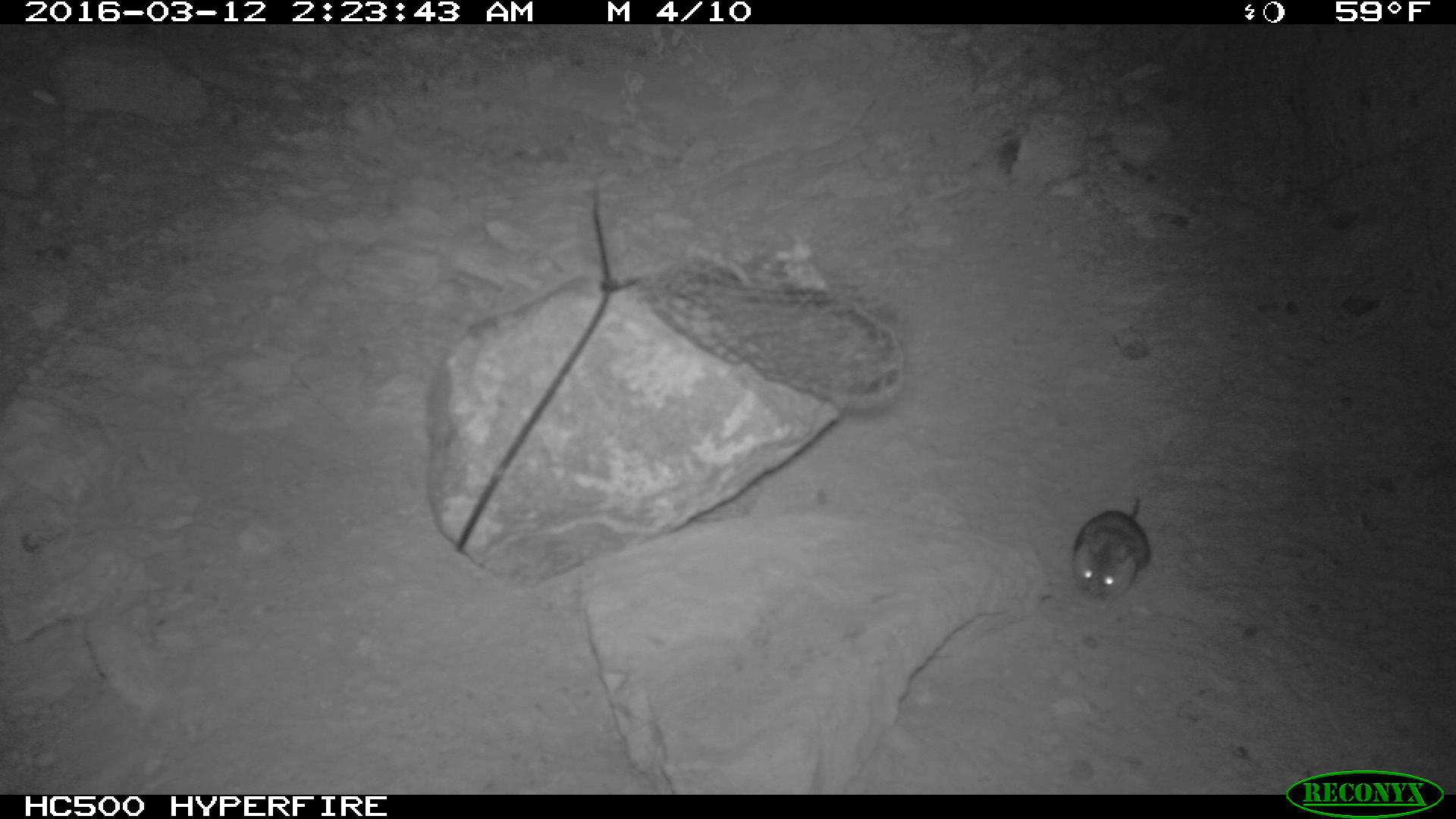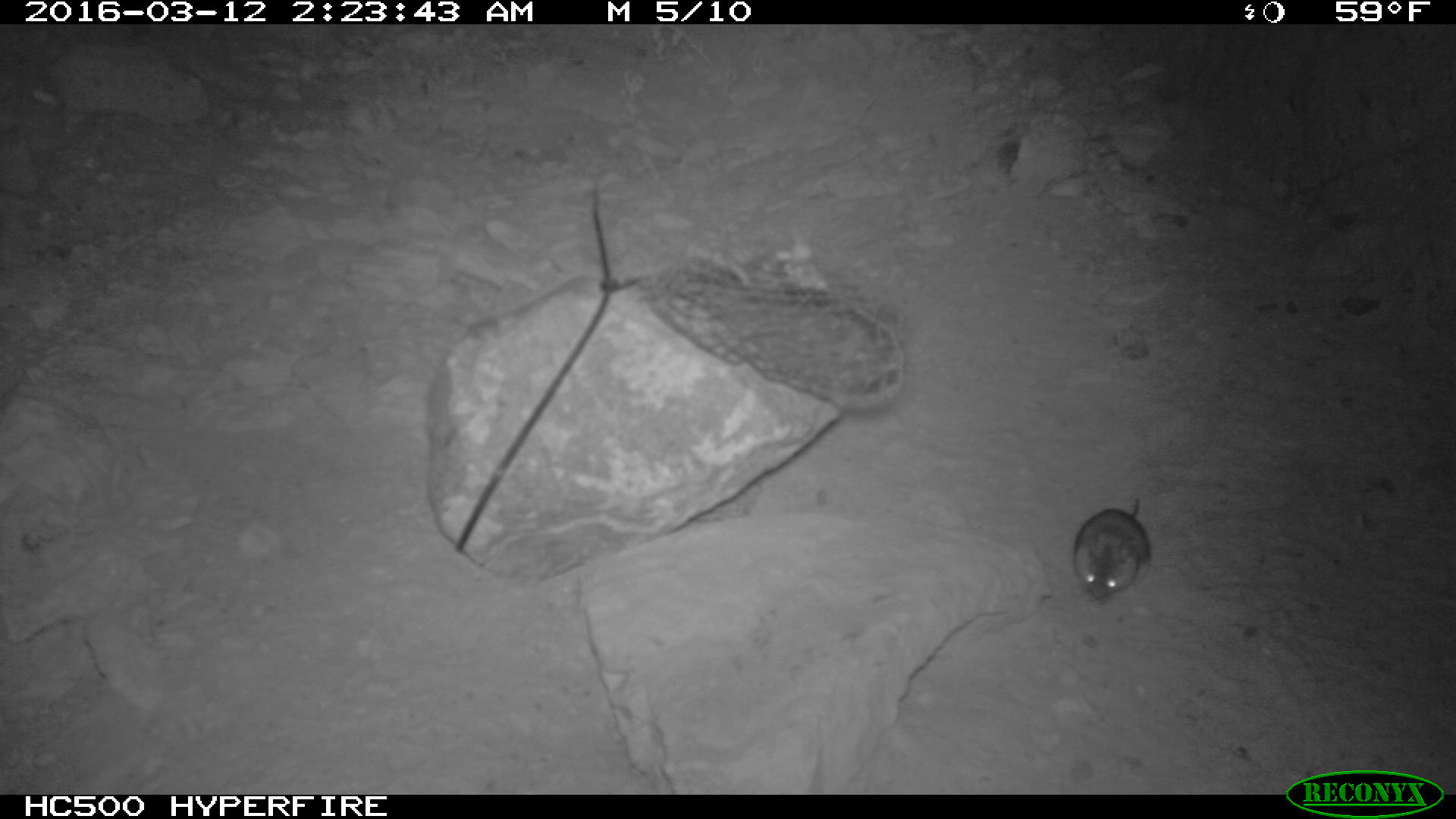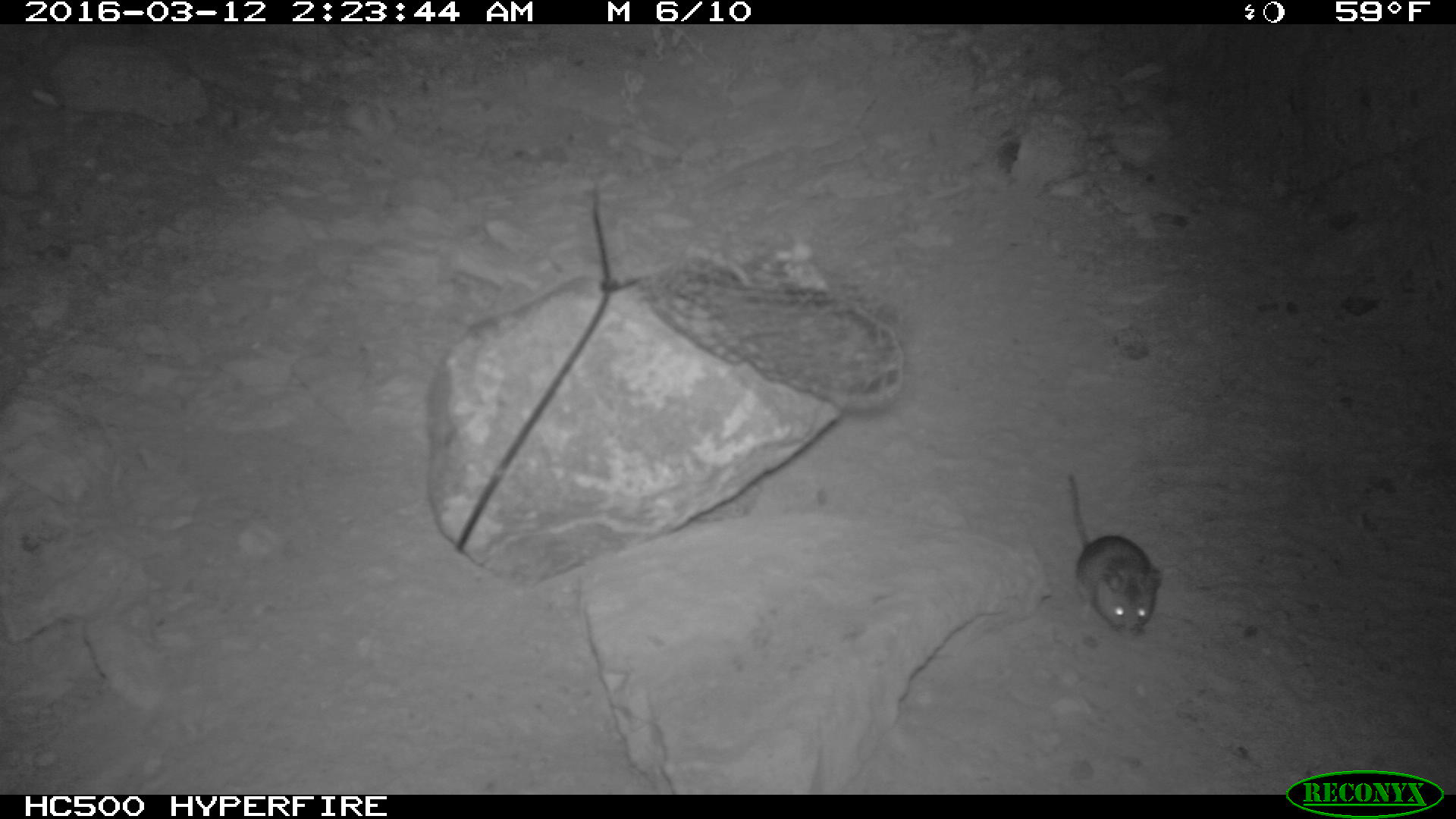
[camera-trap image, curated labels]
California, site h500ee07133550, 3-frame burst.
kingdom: Animalia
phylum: Chordata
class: Mammalia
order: Rodentia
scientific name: Rodentia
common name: rodent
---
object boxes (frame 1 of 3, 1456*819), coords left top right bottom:
rodent: 1071 497 1149 600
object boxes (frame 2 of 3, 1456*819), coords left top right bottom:
rodent: 1069 494 1147 602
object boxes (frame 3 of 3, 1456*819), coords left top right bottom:
rodent: 1066 473 1161 639